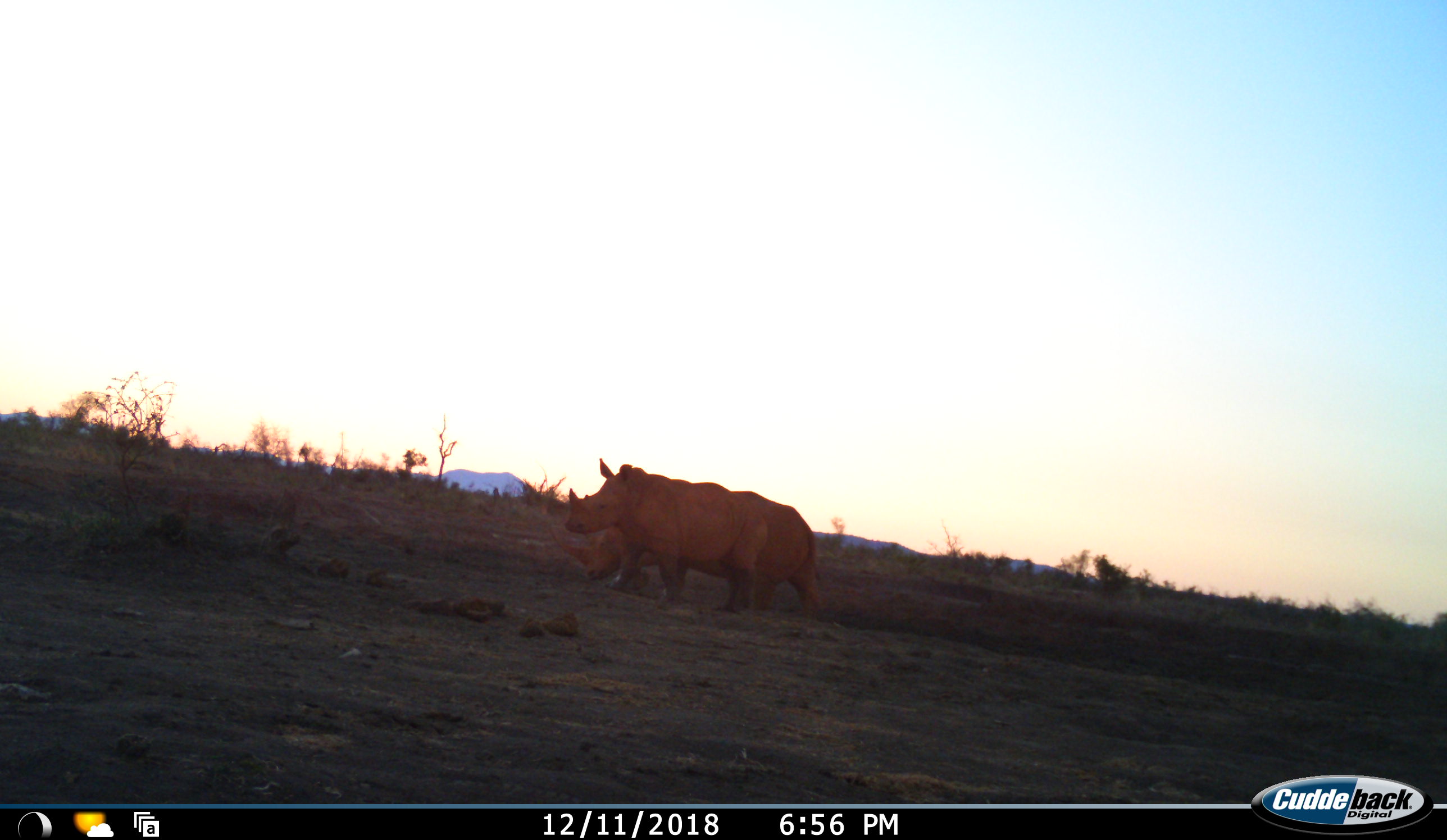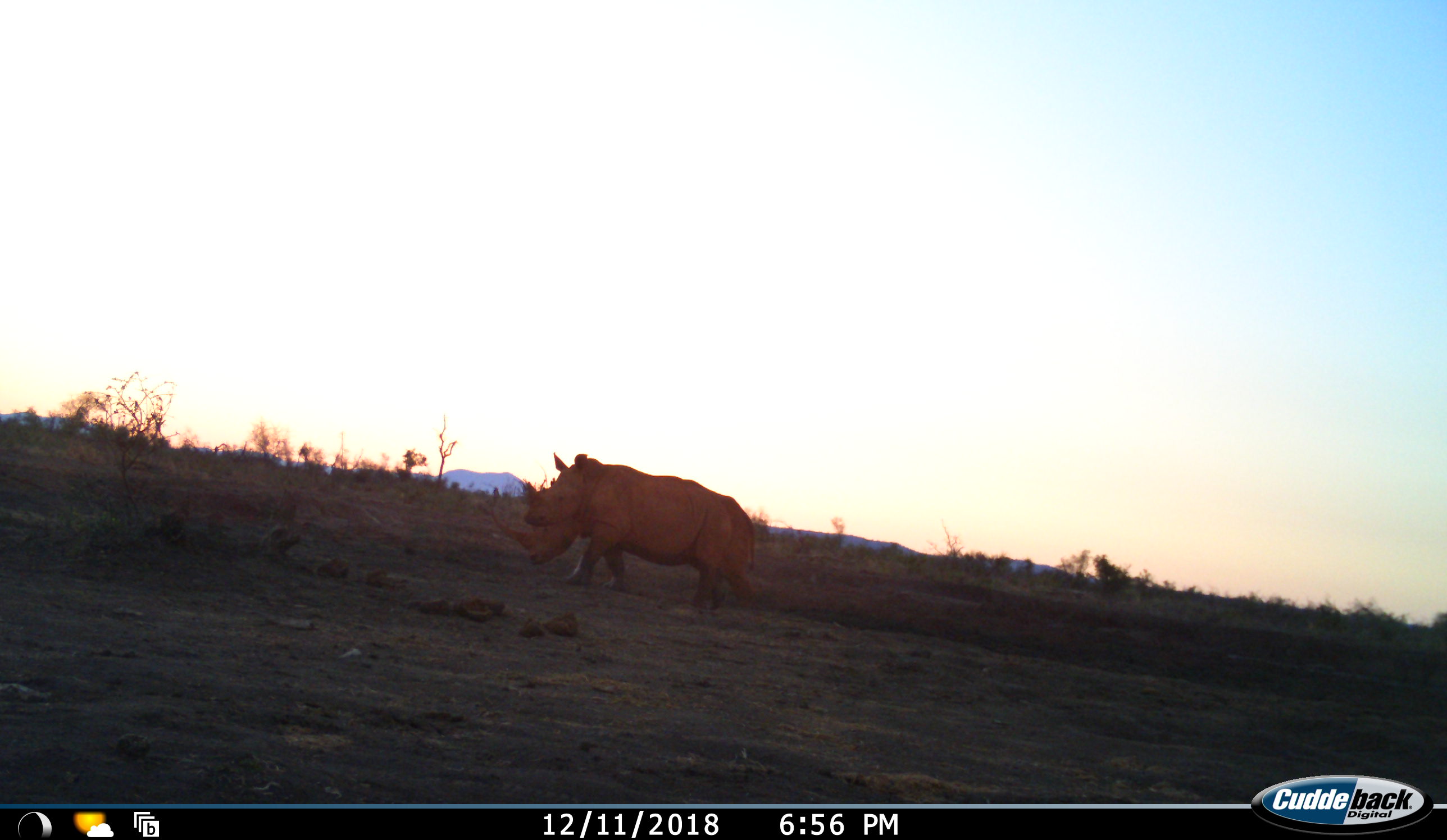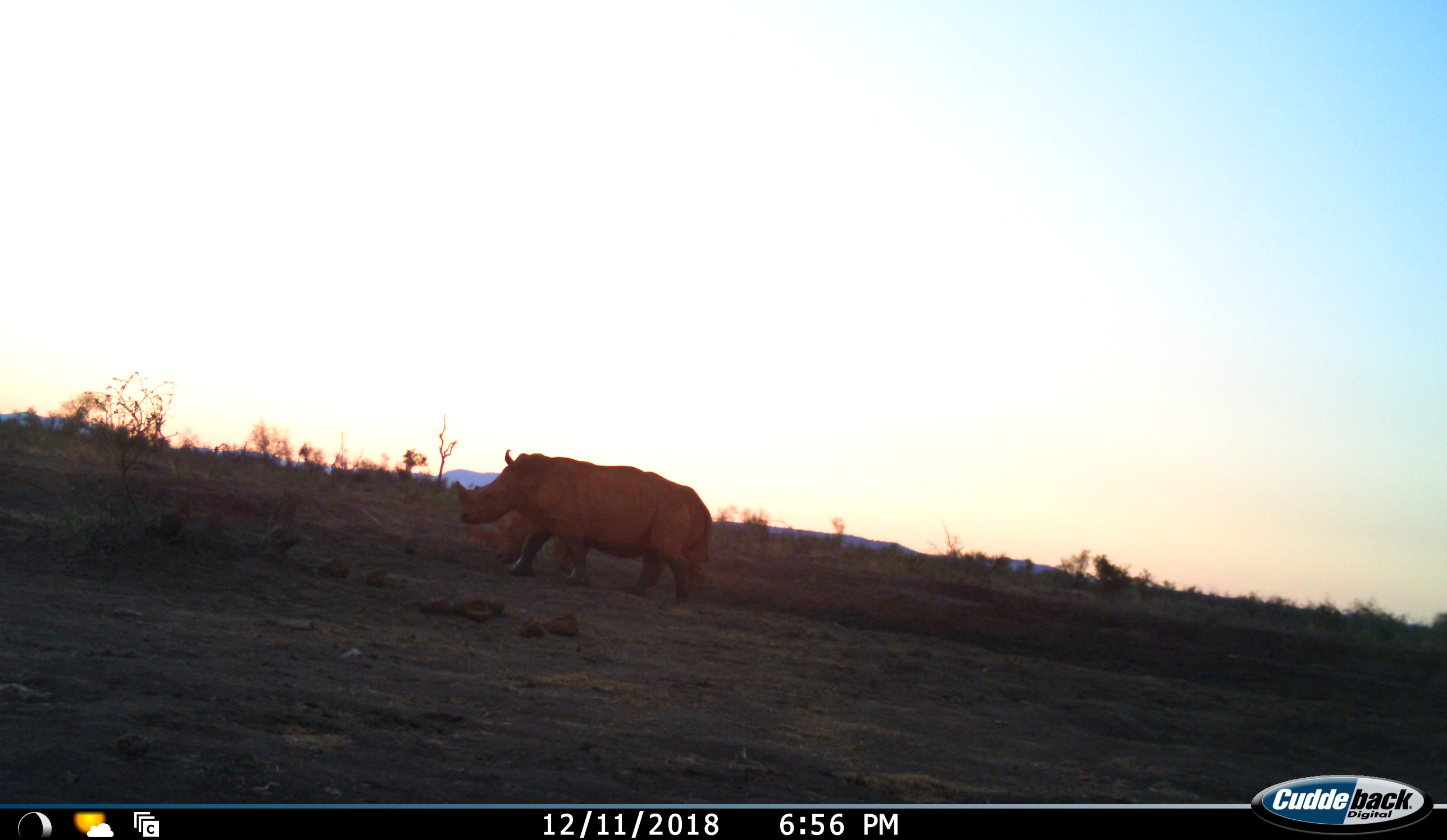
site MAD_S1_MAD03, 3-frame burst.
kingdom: Animalia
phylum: Chordata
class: Mammalia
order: Perissodactyla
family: Rhinocerotidae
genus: Ceratotherium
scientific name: Ceratotherium simum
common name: white rhinoceros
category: rhinoceroswhite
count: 2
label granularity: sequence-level